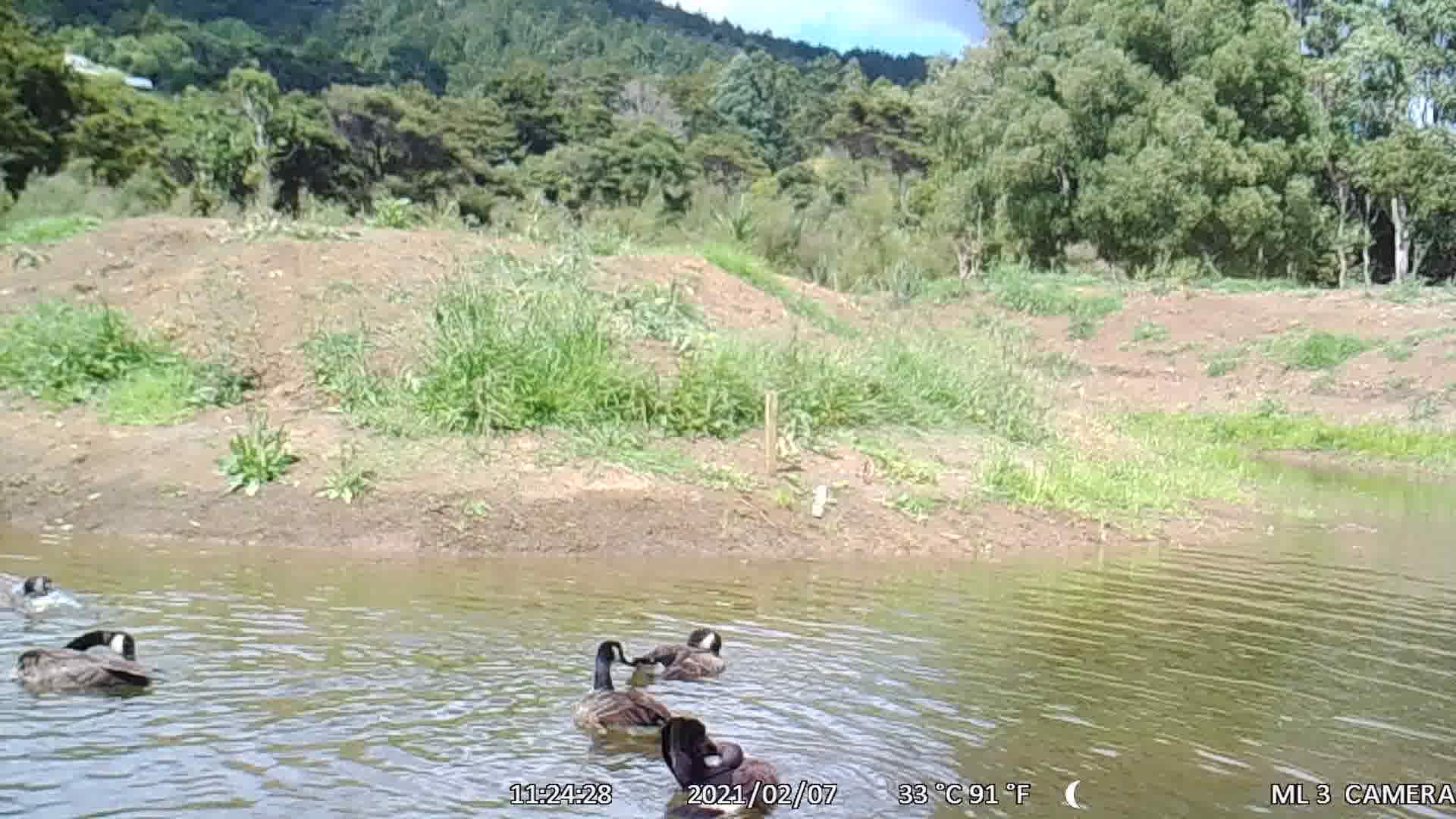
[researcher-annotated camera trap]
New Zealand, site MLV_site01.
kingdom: Animalia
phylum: Chordata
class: Aves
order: Anseriformes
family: Anatidae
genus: Branta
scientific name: Branta canadensis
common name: canada goose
Canada goose (Branta canadensis).